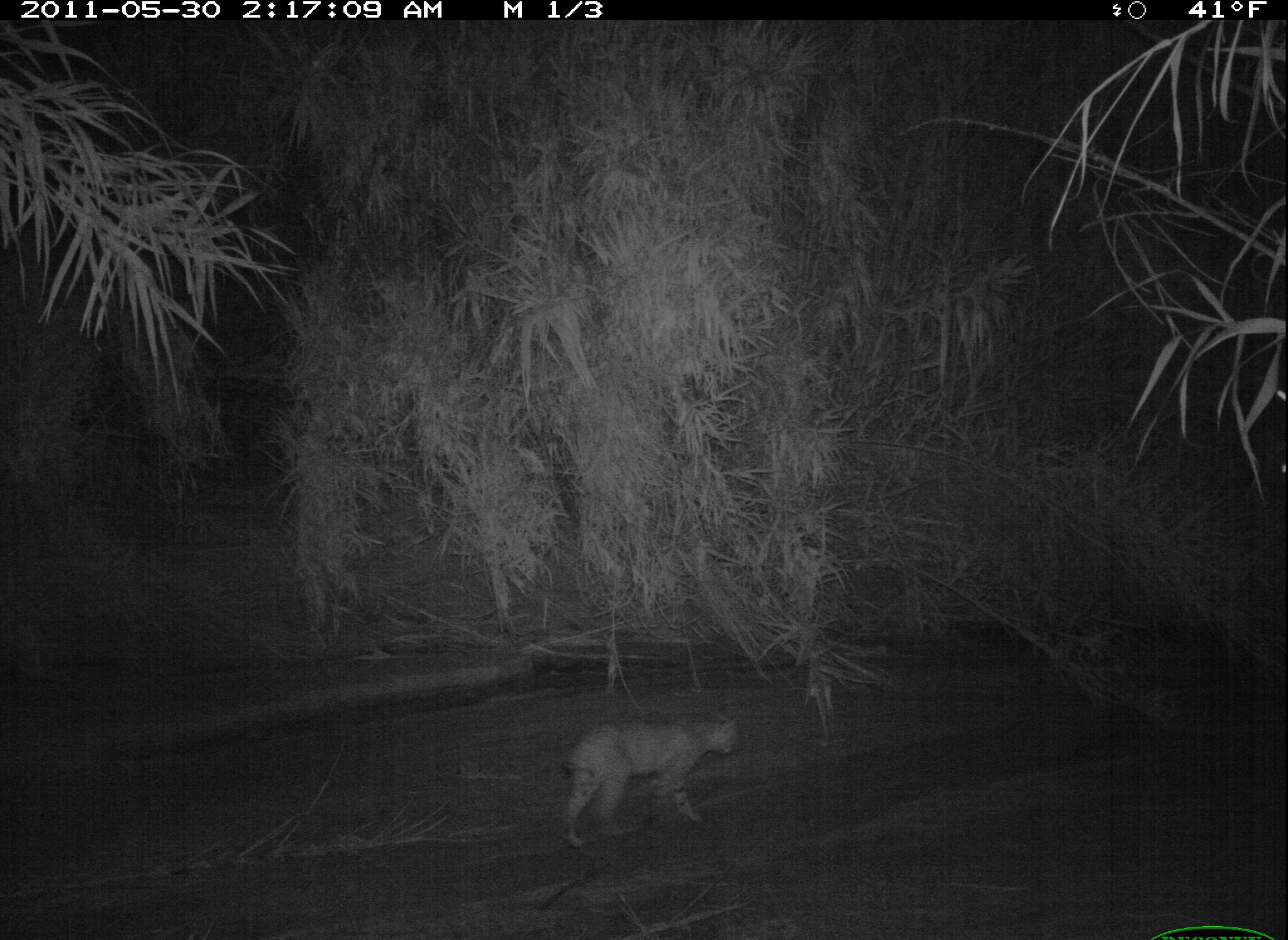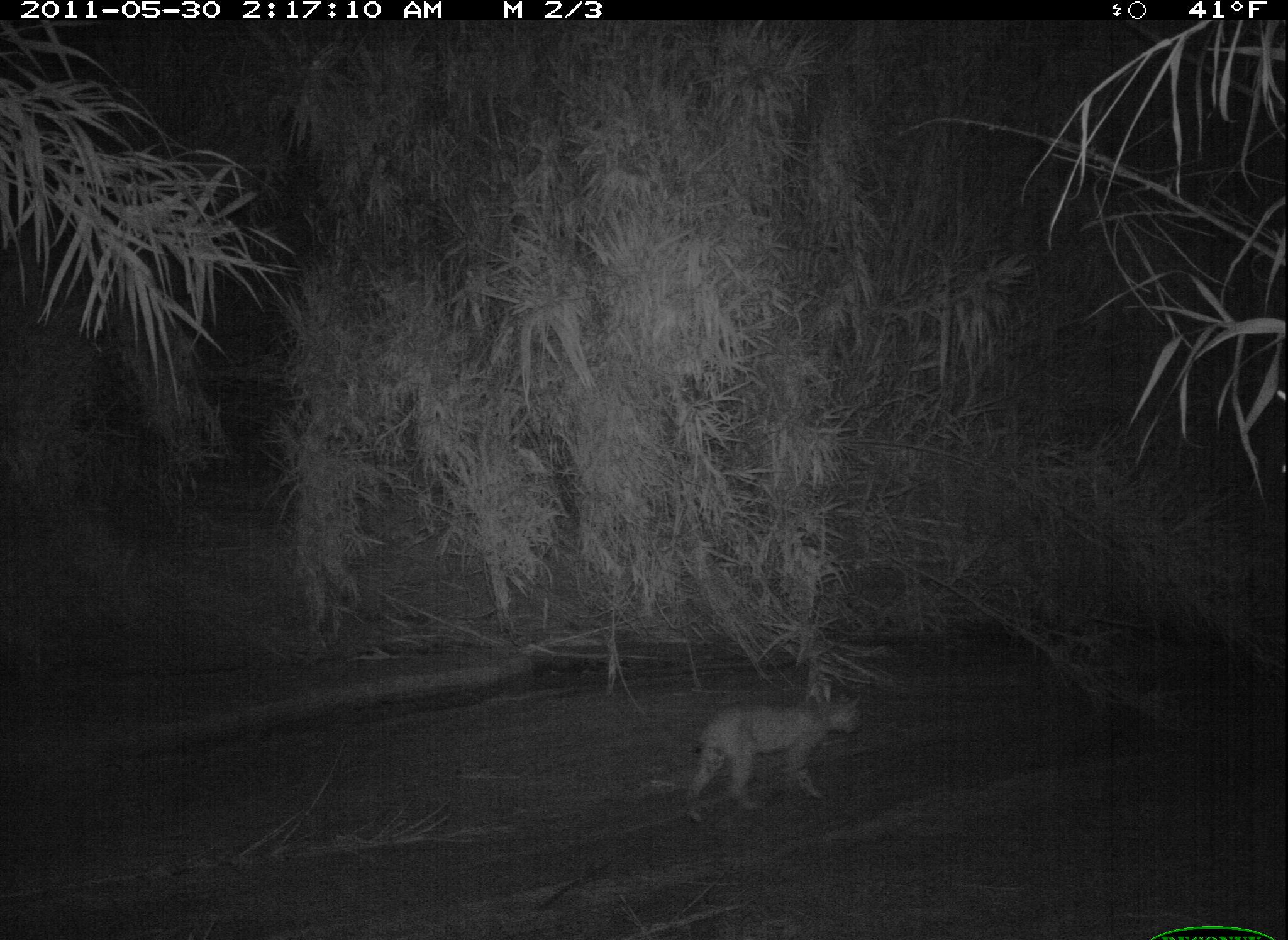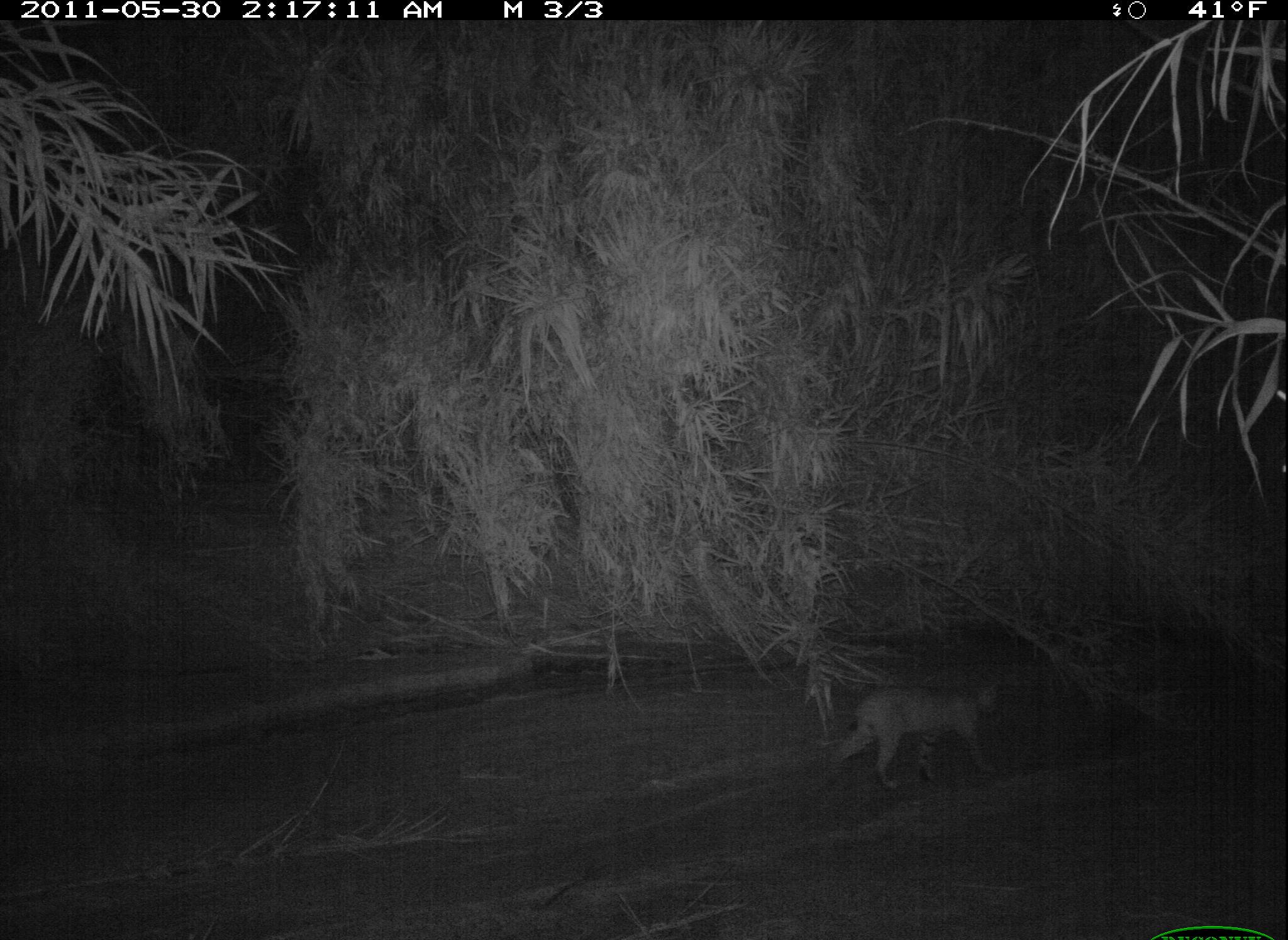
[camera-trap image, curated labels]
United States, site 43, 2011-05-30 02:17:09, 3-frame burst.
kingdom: Animalia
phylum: Chordata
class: Mammalia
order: Carnivora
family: Felidae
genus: Lynx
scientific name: Lynx rufus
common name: bobcat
Bobcat (Lynx rufus).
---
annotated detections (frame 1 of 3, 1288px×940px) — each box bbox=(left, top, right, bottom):
bobcat: bbox=(551, 702, 748, 856)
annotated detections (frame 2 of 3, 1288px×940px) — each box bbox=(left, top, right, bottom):
bobcat: bbox=(683, 676, 890, 825)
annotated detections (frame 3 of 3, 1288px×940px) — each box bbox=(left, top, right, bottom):
bobcat: bbox=(828, 660, 1005, 807)